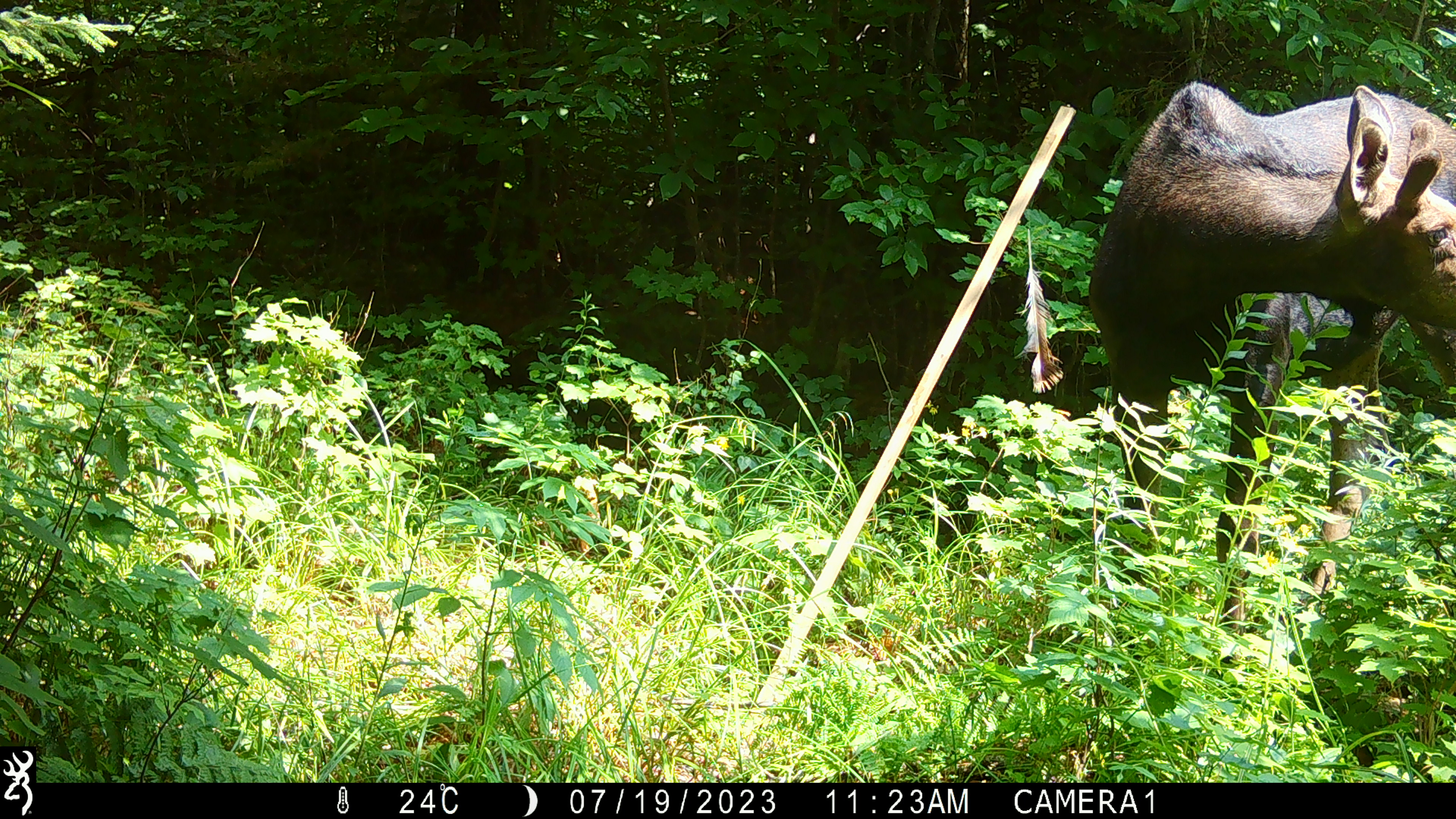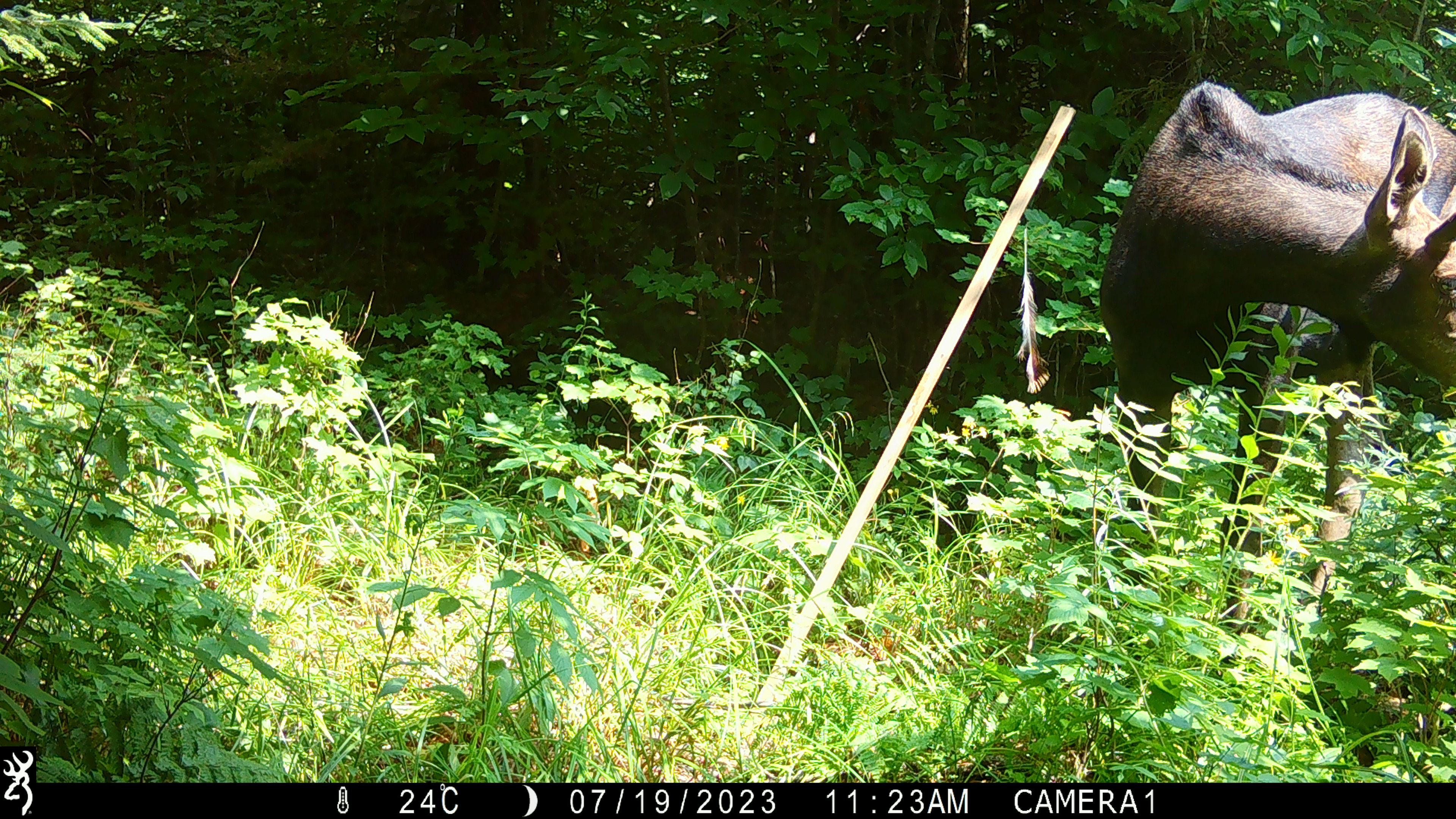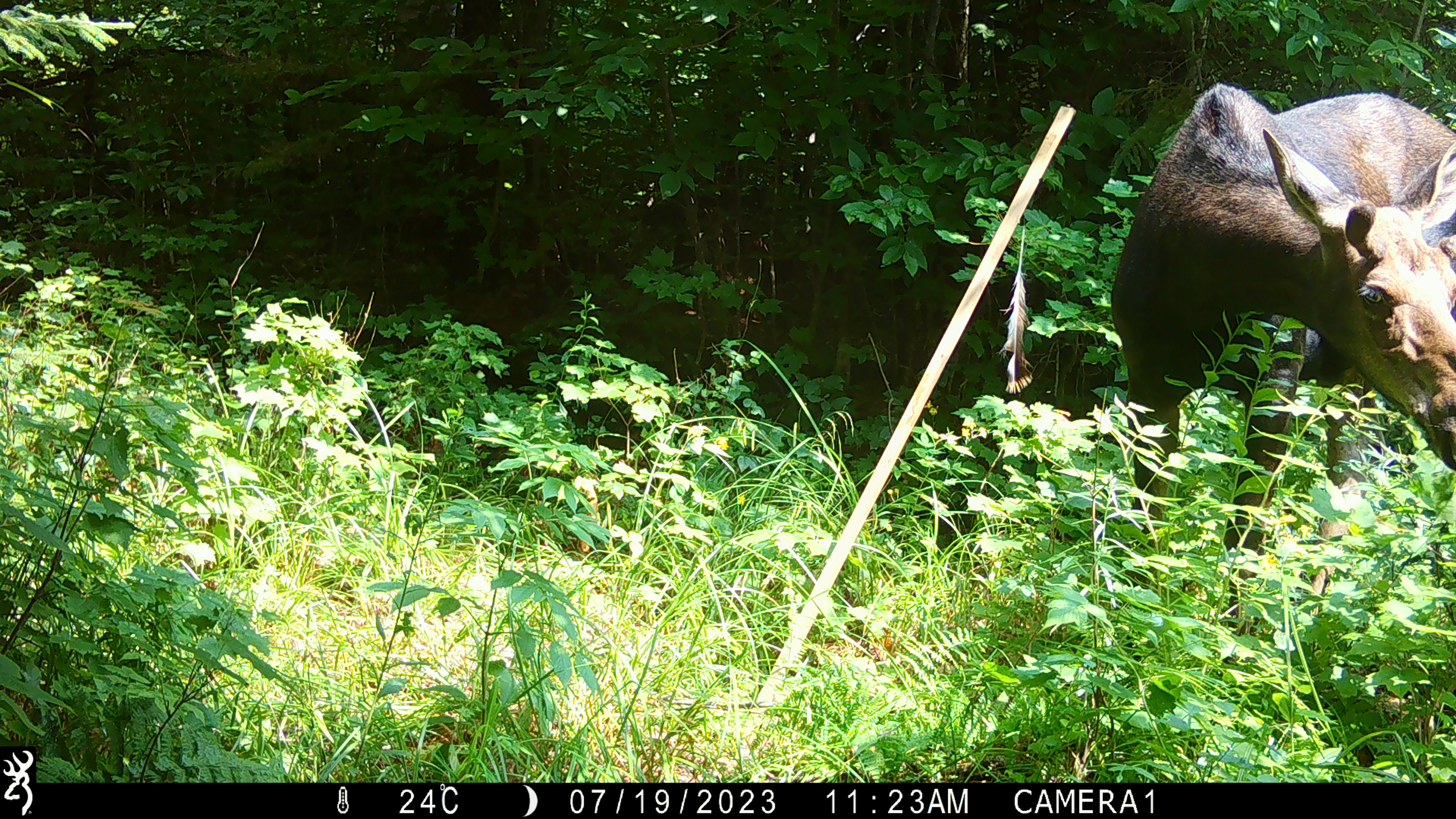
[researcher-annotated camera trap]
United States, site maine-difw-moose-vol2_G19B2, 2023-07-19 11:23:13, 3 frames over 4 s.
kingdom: Animalia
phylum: Chordata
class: Mammalia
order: Artiodactyla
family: Cervidae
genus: Alces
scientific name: Alces alces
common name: moose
Moose (Alces alces).